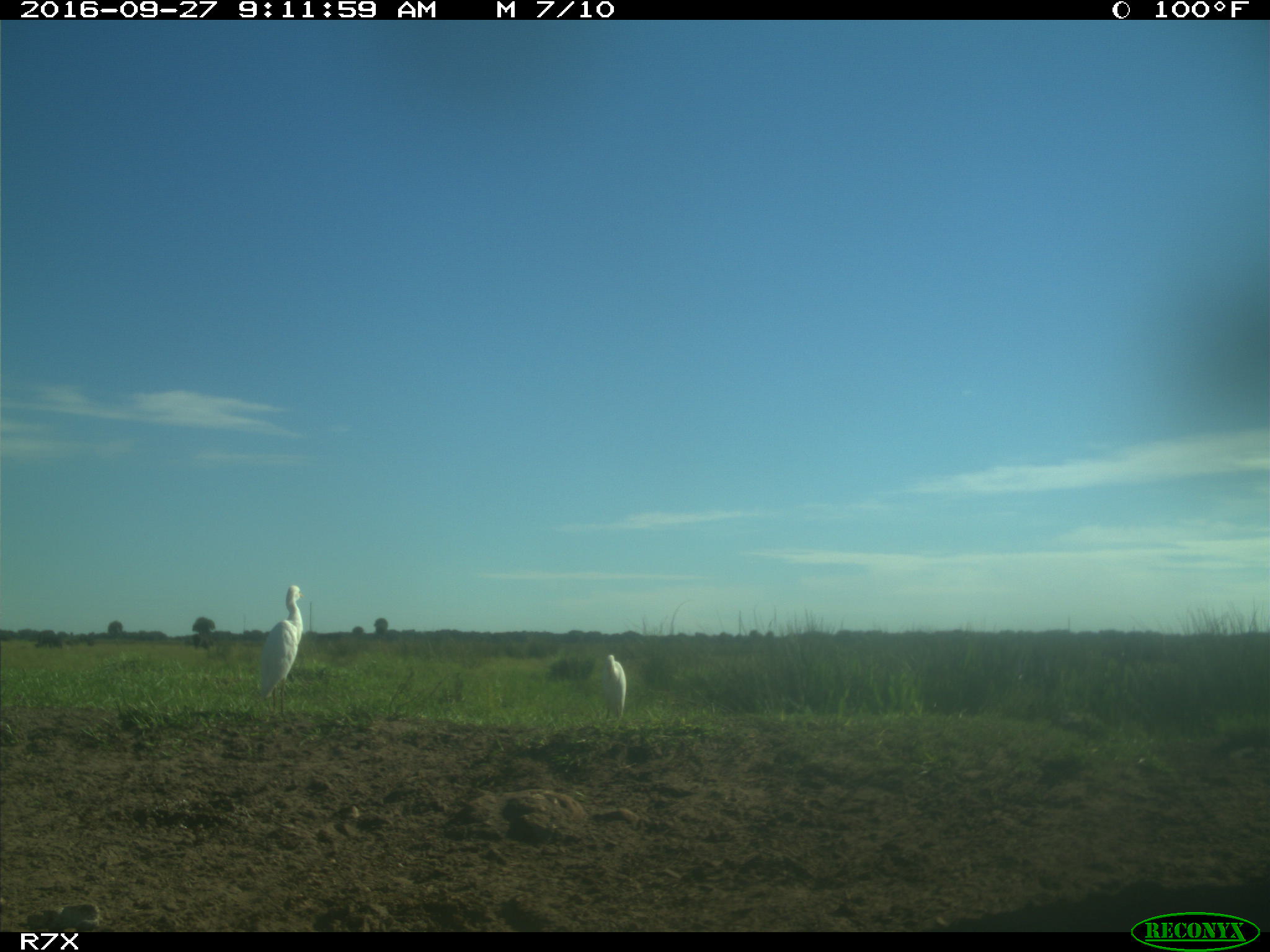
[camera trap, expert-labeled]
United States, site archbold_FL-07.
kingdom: Animalia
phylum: Chordata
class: Aves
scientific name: Aves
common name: birds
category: unidentified bird